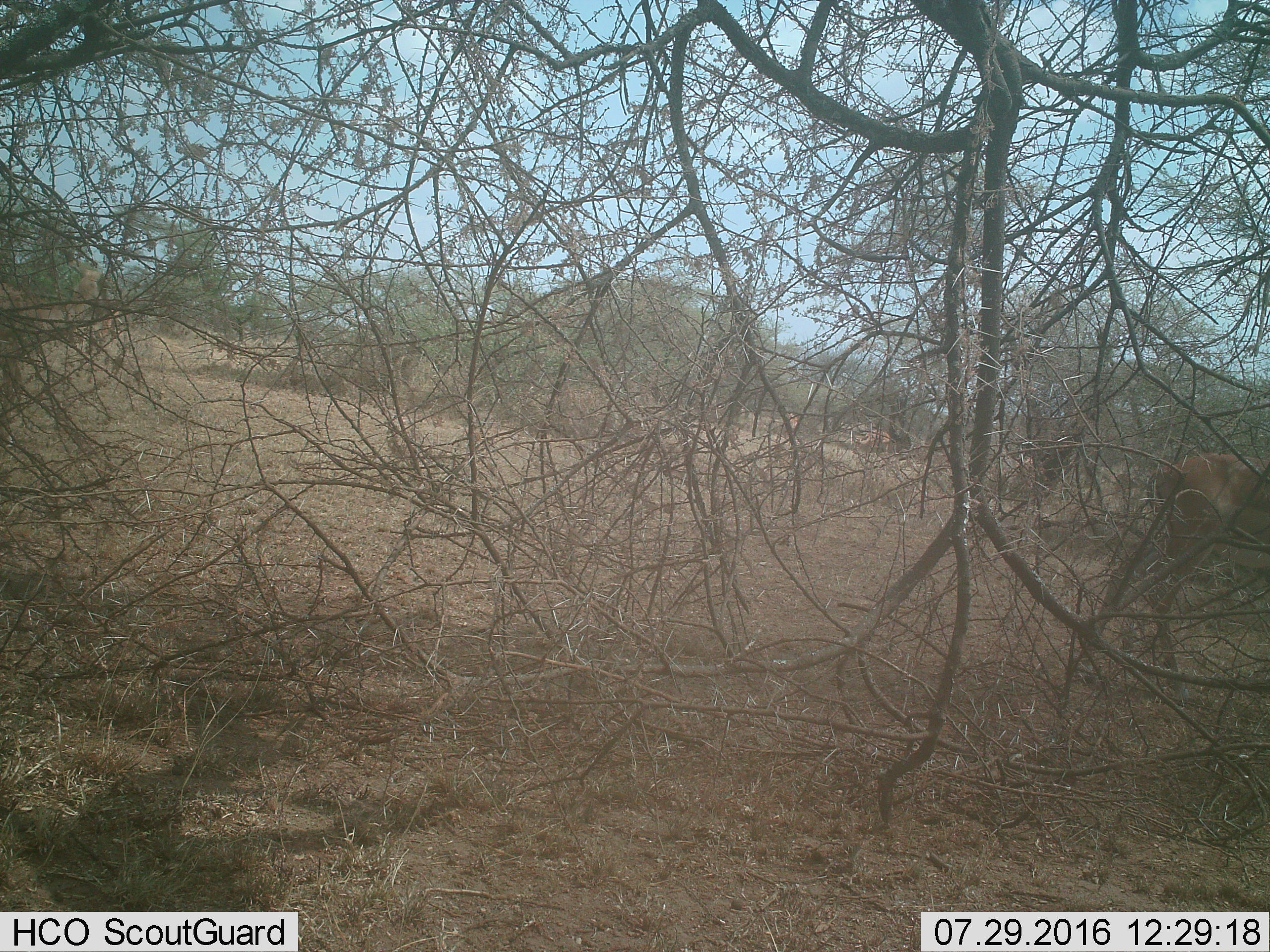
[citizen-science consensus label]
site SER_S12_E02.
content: unidentified animal